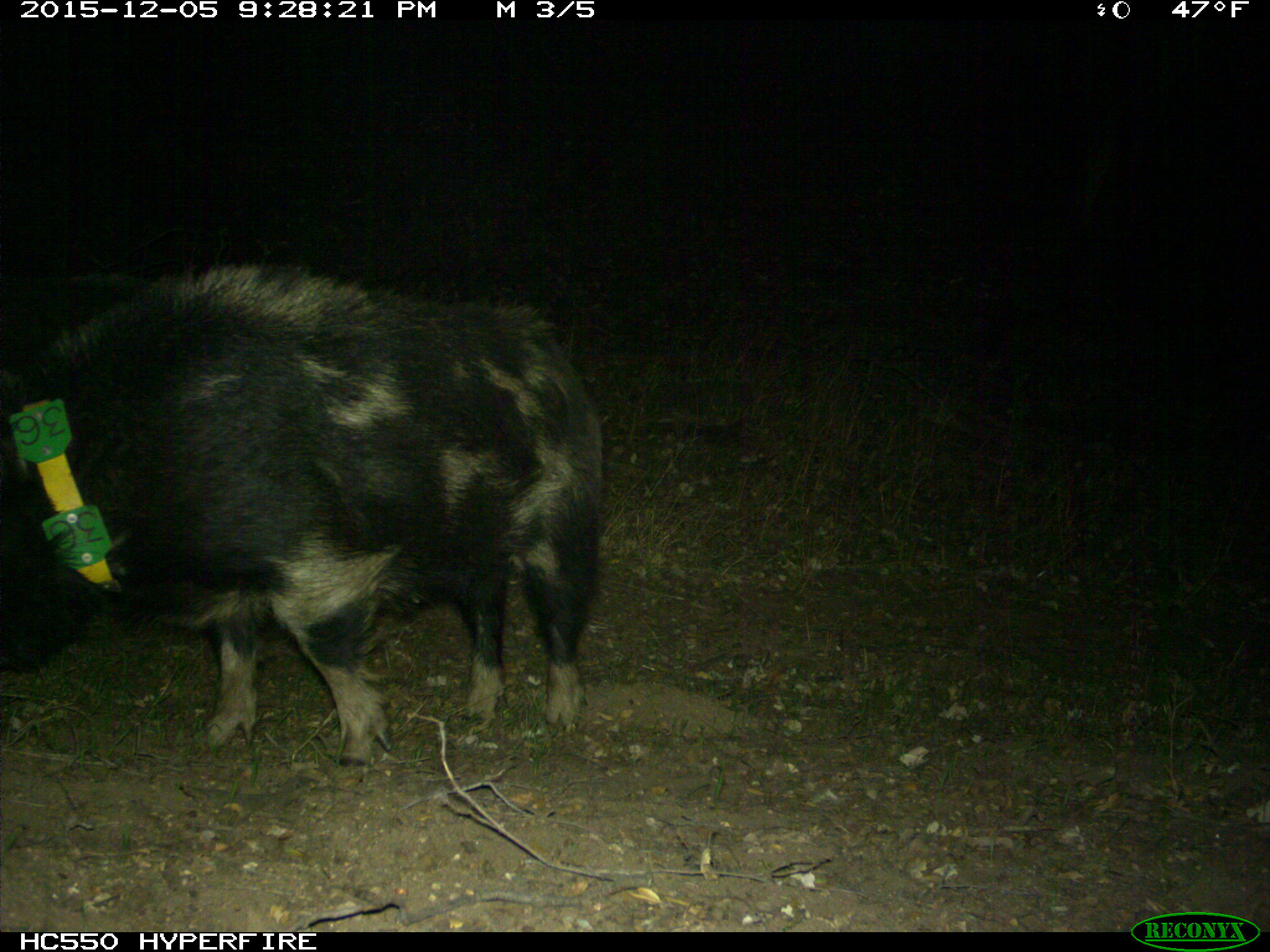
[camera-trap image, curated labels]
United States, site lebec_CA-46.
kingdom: Animalia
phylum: Chordata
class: Mammalia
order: Artiodactyla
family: Suidae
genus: Sus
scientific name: Sus scrofa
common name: wild boar